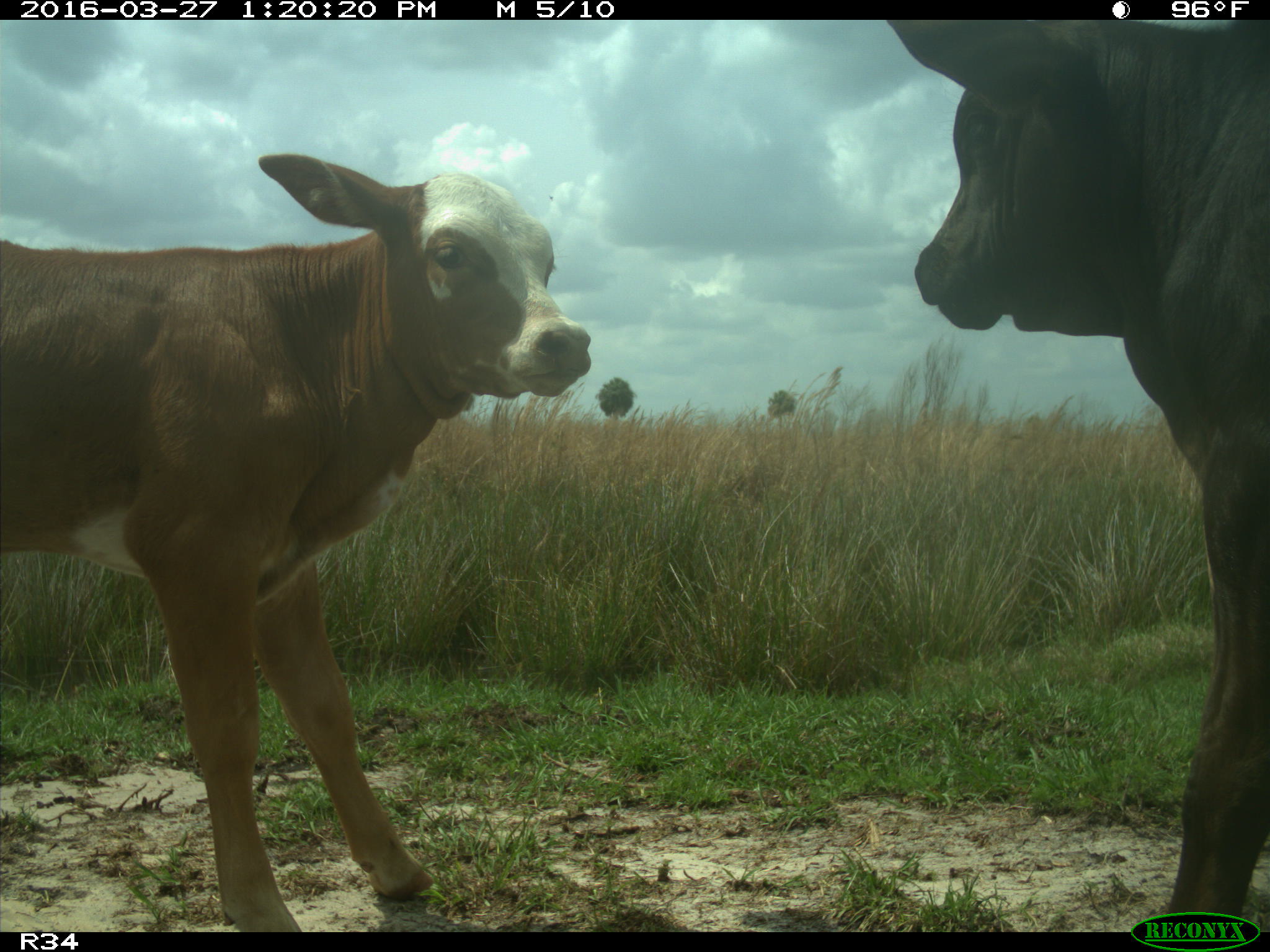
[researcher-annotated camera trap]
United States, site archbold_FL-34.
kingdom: Animalia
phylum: Chordata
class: Mammalia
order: Artiodactyla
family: Bovidae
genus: Bos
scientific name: Bos taurus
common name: domestic cow